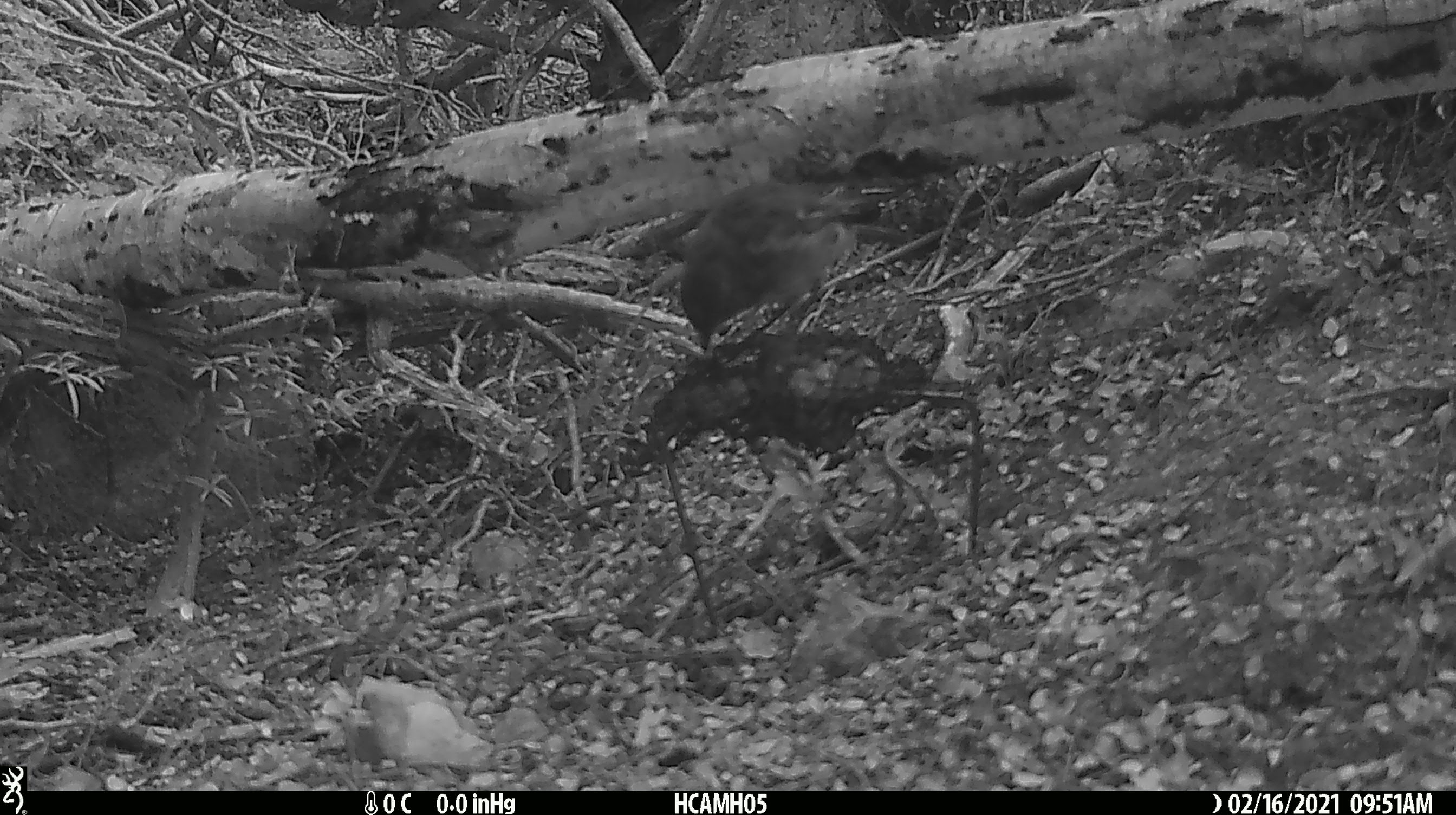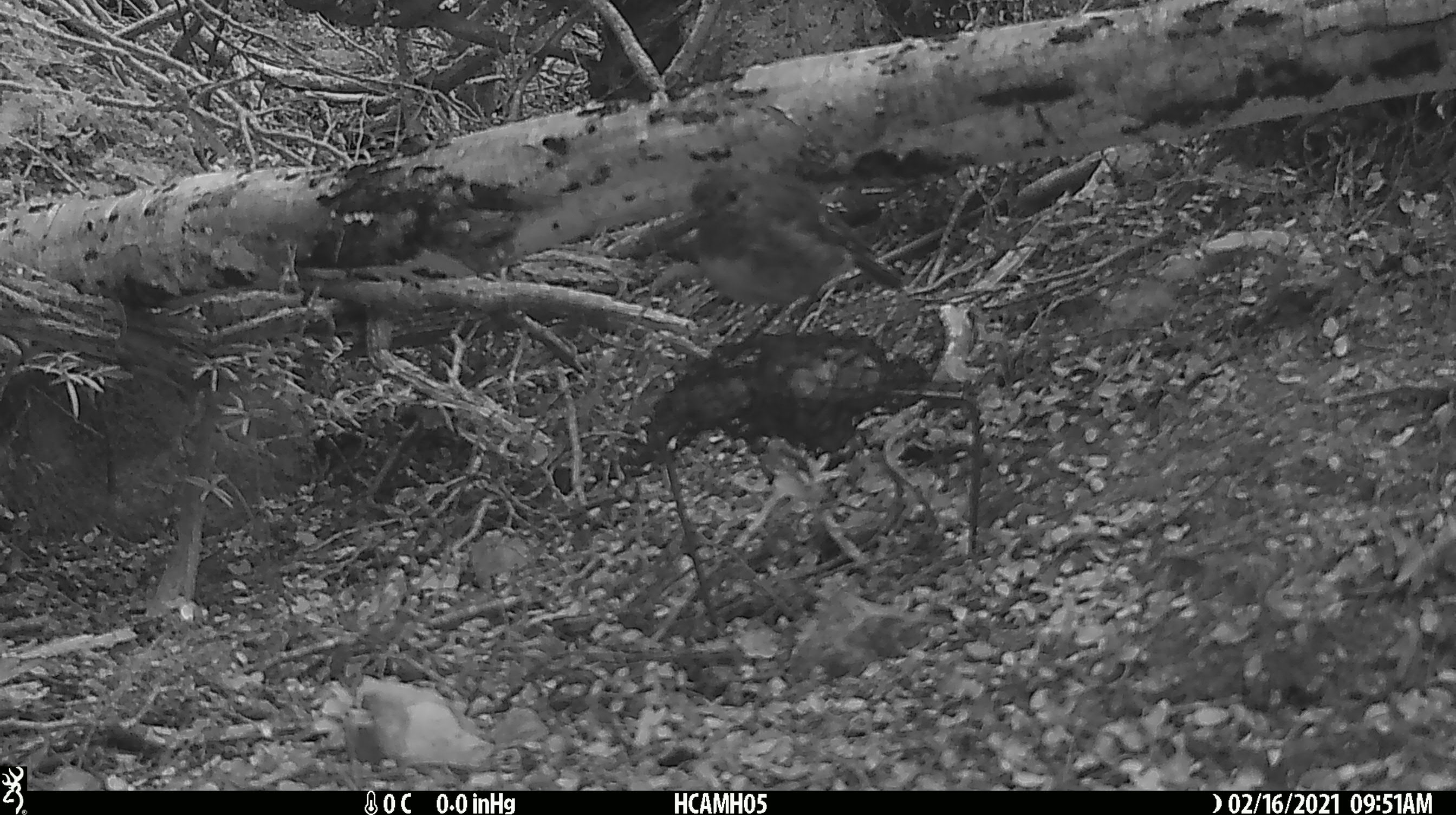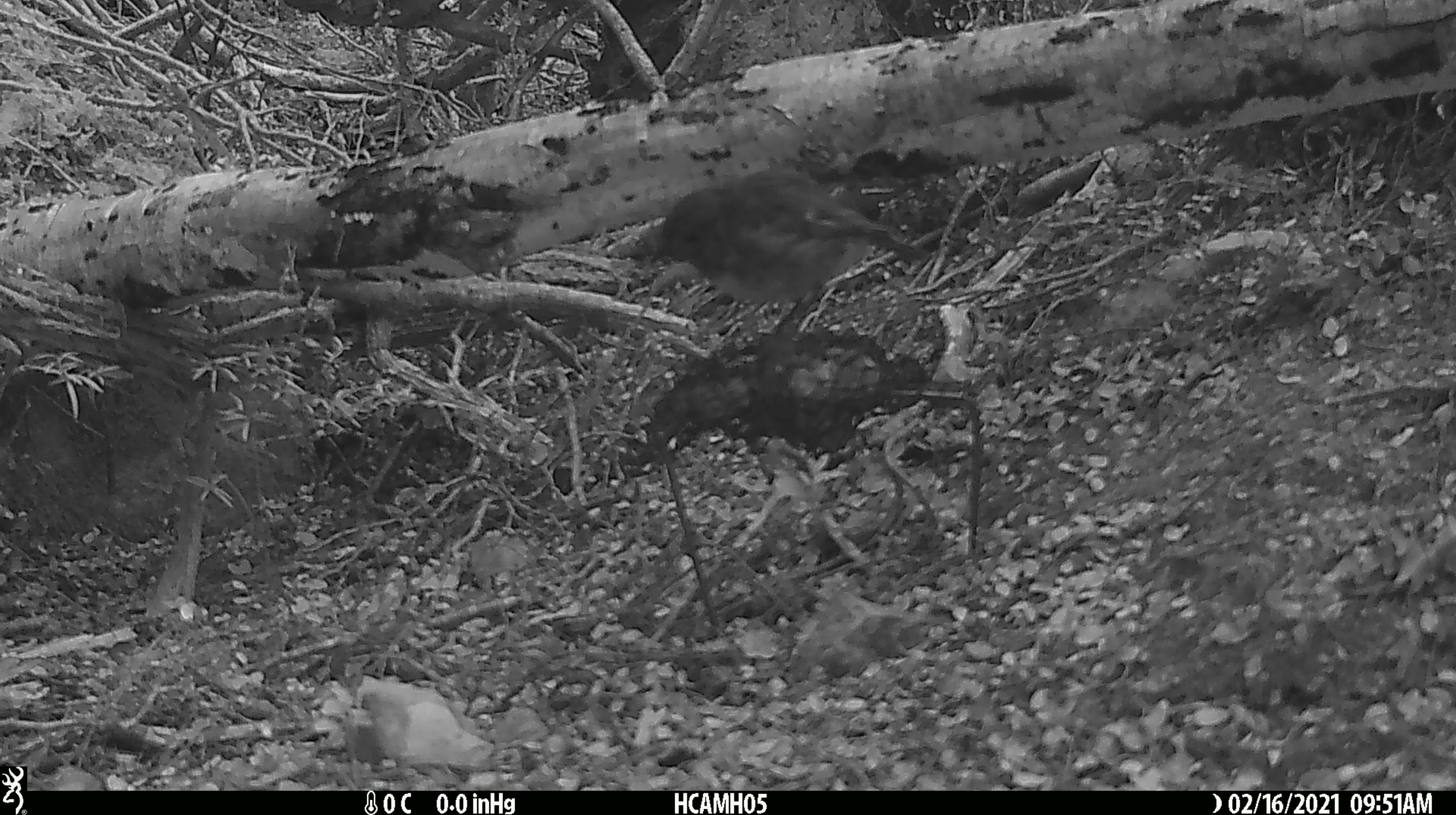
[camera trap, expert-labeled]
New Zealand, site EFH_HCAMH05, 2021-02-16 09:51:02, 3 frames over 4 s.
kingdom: Animalia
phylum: Chordata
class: Aves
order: Passeriformes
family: Petroicidae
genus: Petroica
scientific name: Petroica australis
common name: new zealand robin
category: robin